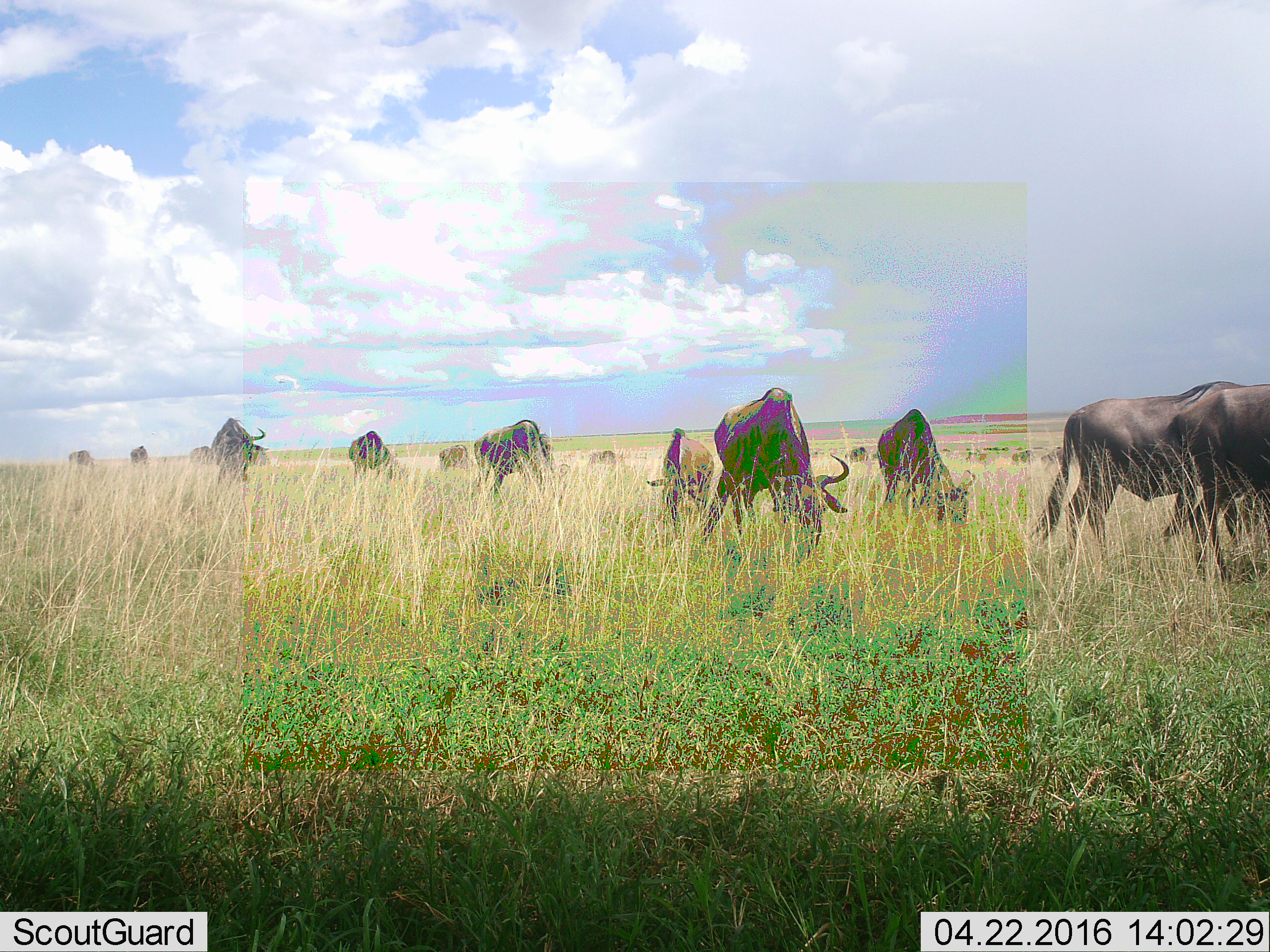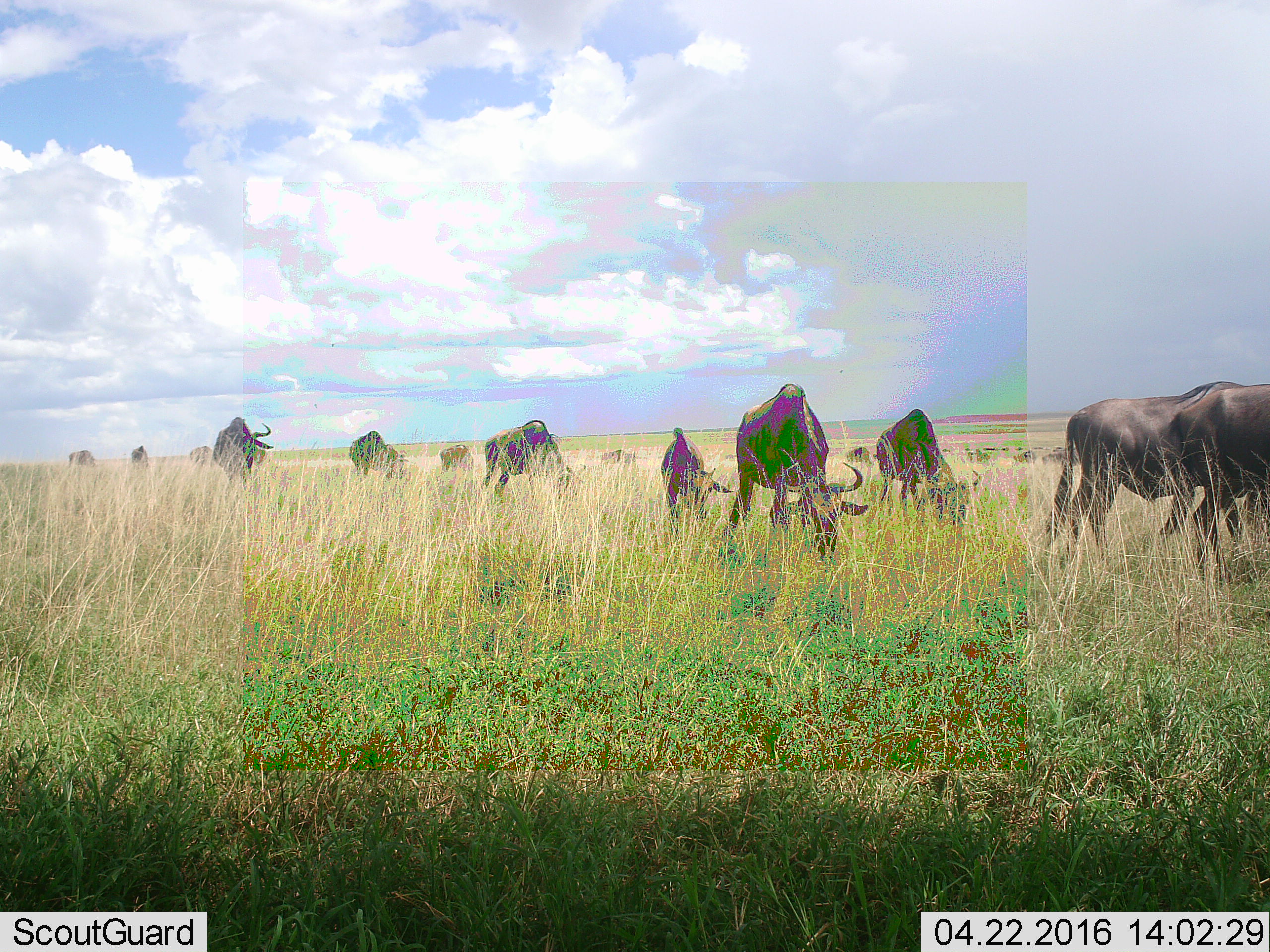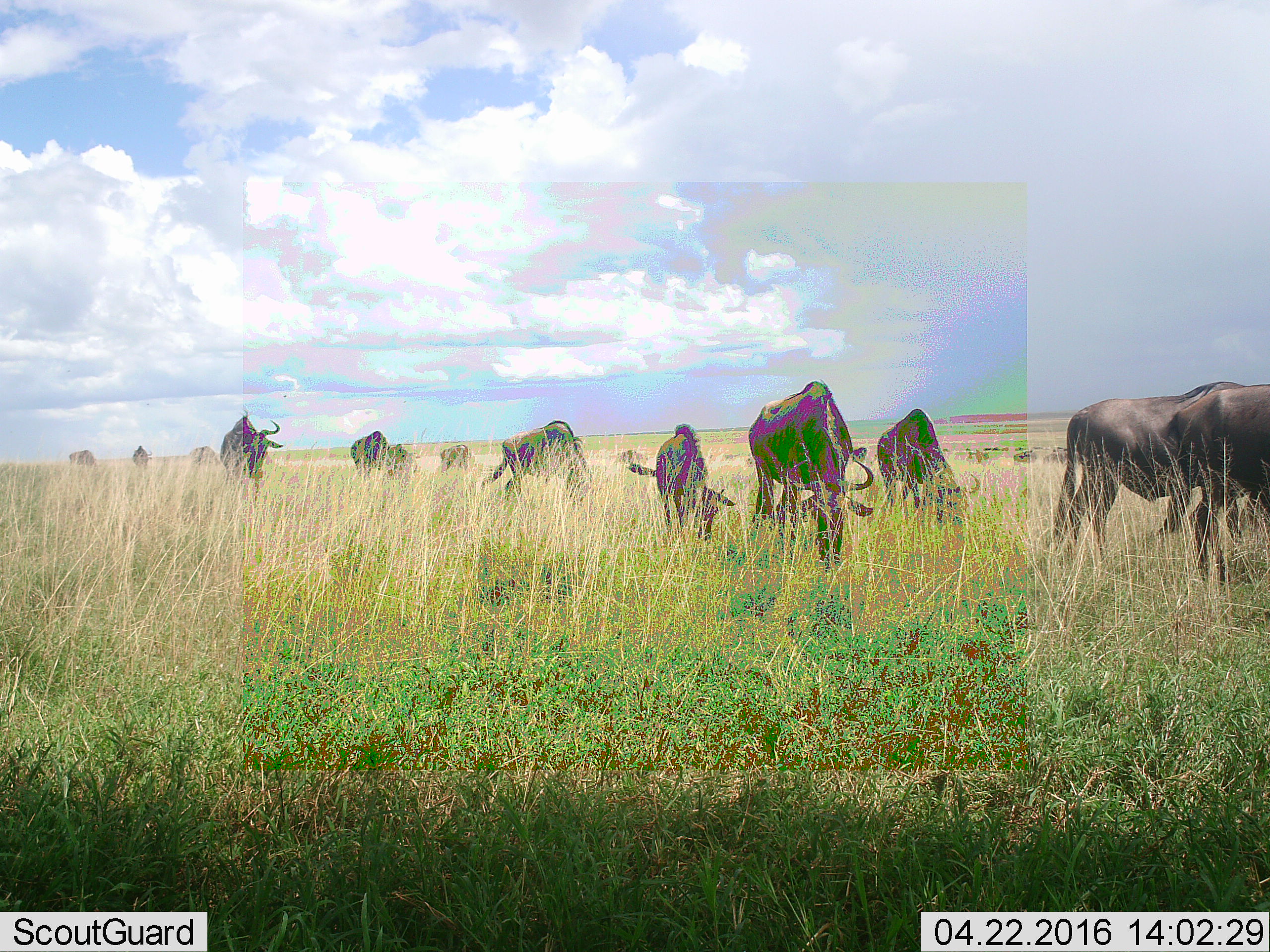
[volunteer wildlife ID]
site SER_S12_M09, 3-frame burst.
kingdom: Animalia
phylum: Chordata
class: Mammalia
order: Artiodactyla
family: Bovidae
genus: Connochaetes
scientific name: Connochaetes taurinus taurinus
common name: blue wildebeest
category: wildebeestblue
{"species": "wildebeestblue (blue wildebeest) (Connochaetes taurinus taurinus)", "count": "11-50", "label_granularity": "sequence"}